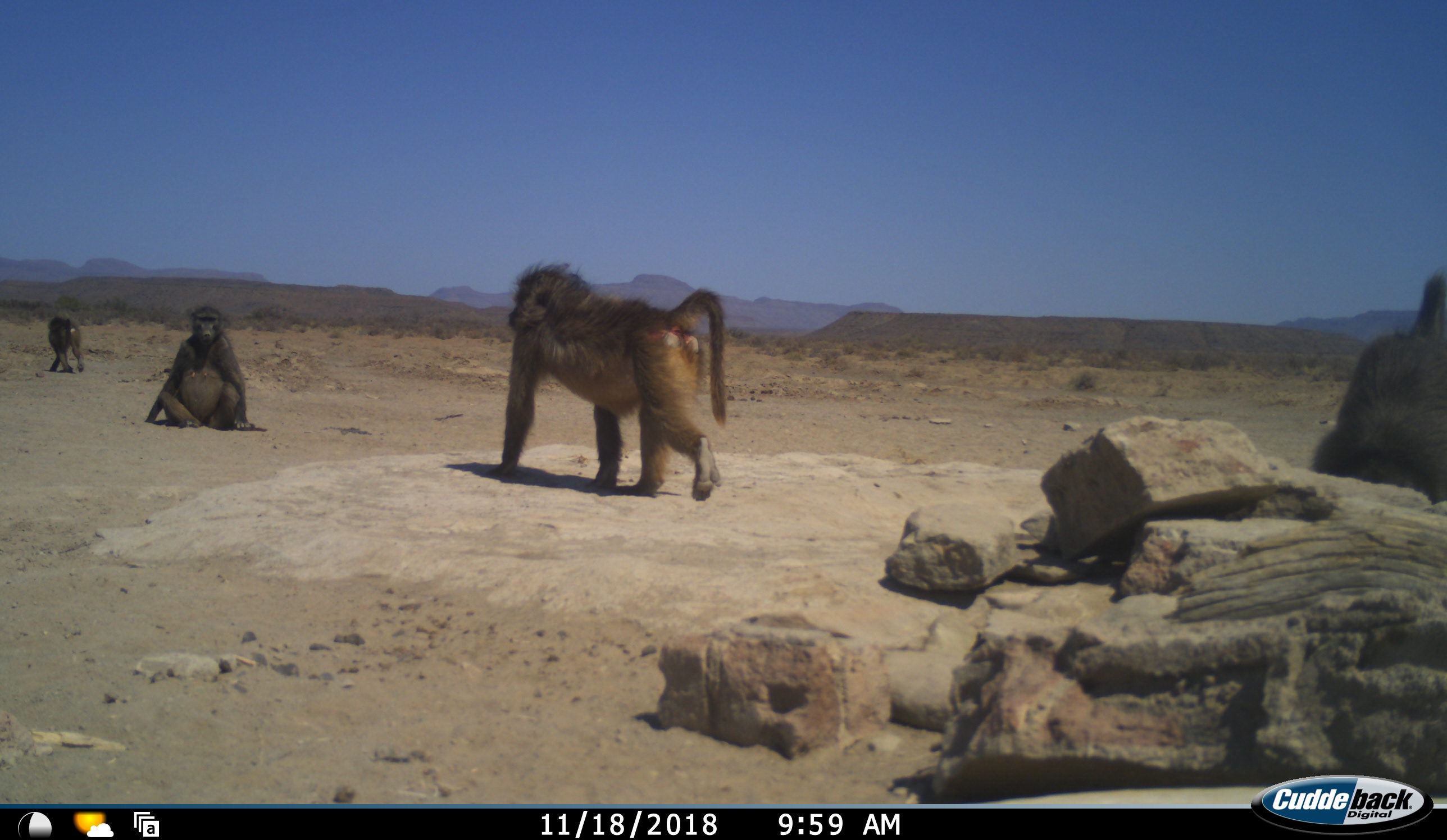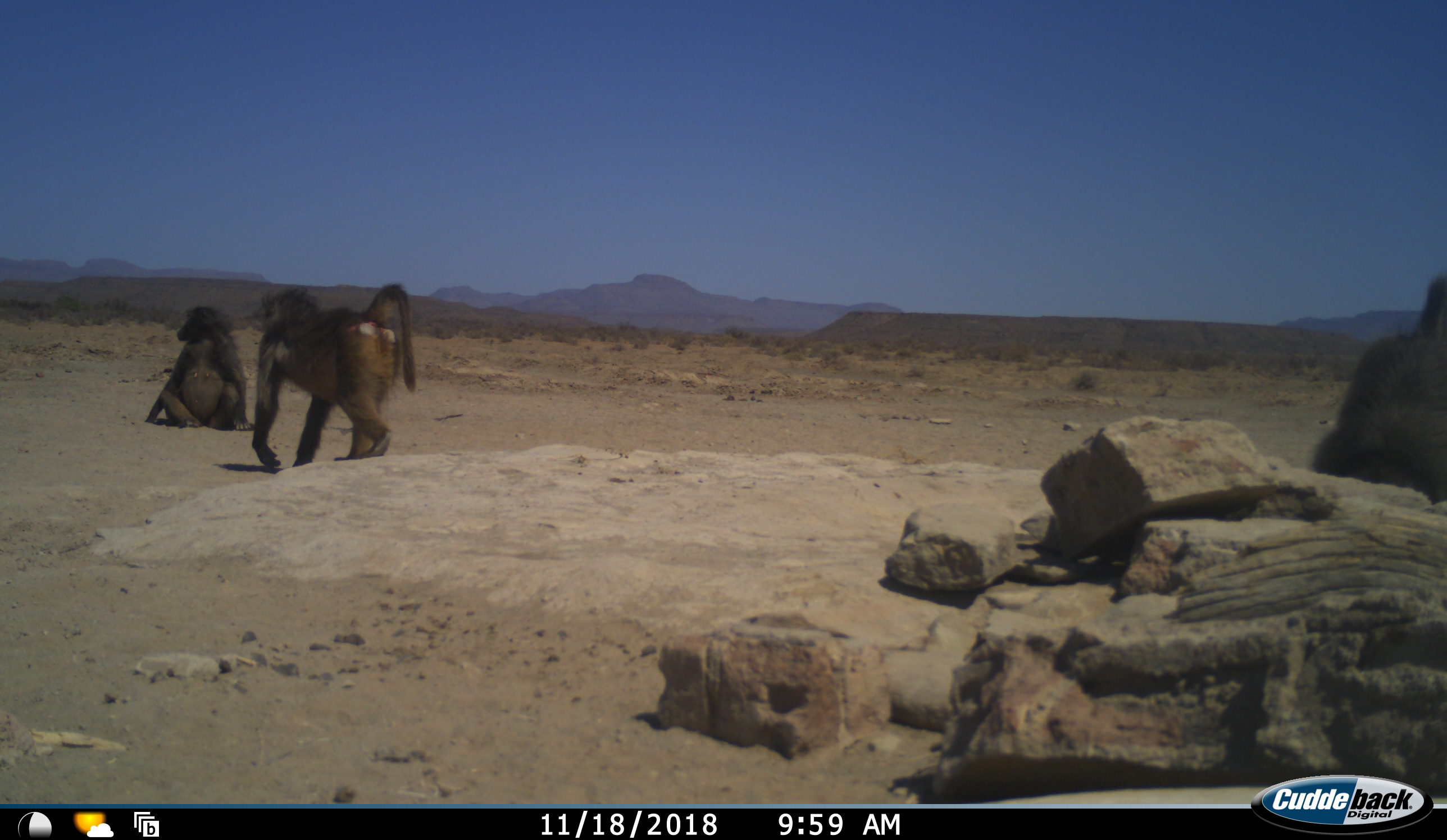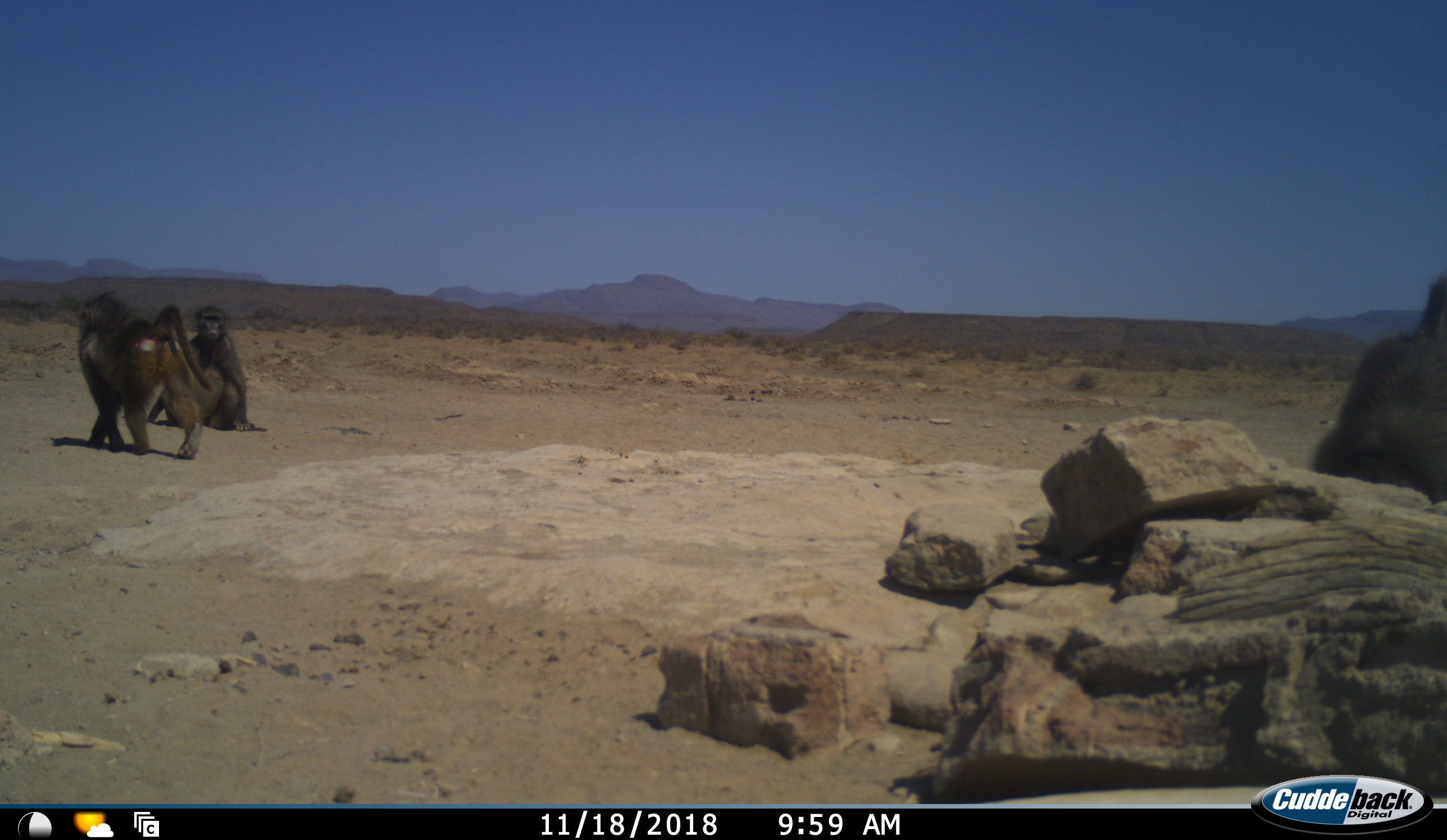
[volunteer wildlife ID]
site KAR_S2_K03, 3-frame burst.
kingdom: Animalia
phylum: Chordata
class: Mammalia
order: Primates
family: Cercopithecidae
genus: Papio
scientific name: Papio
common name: baboon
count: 4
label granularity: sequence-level